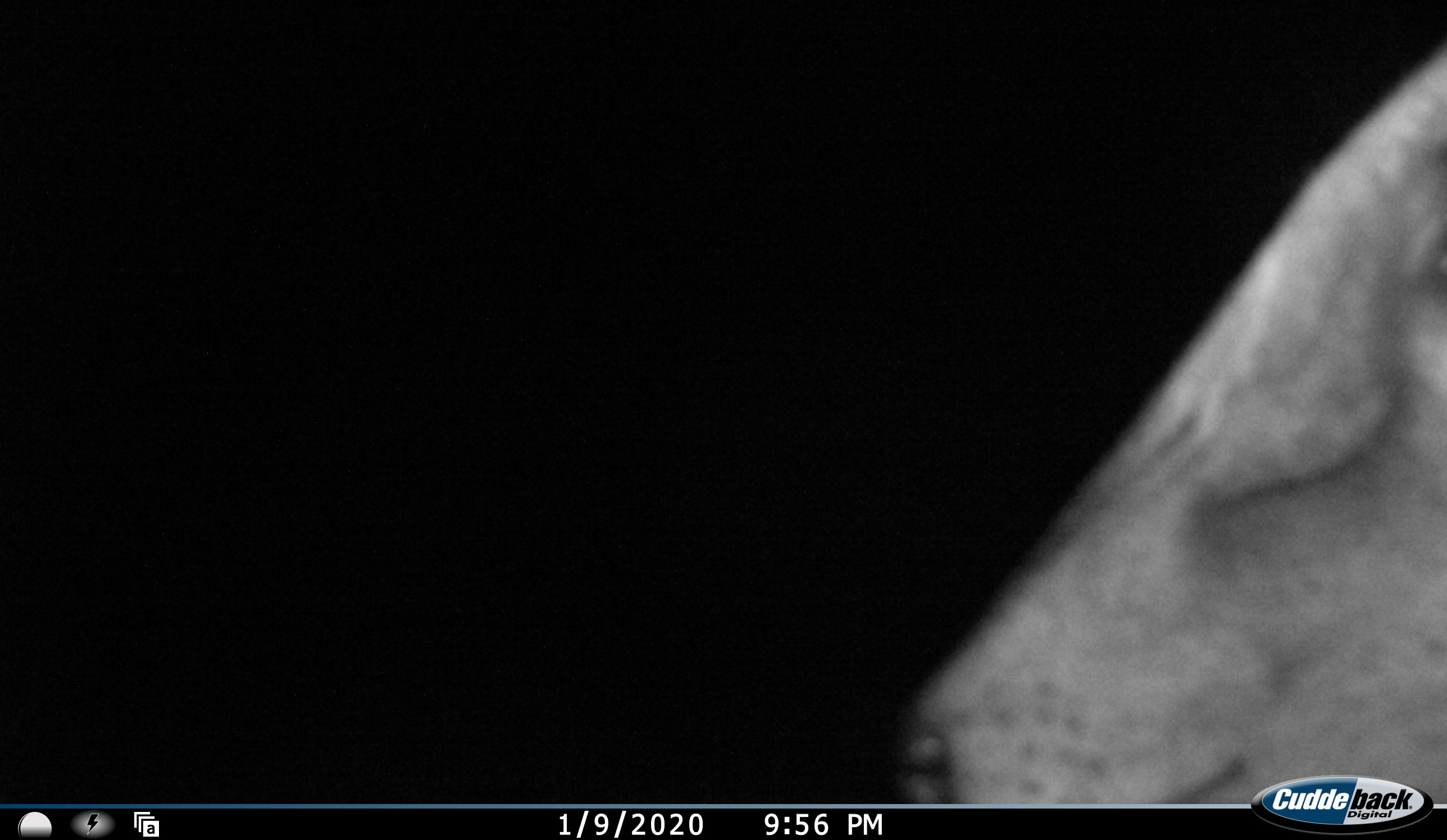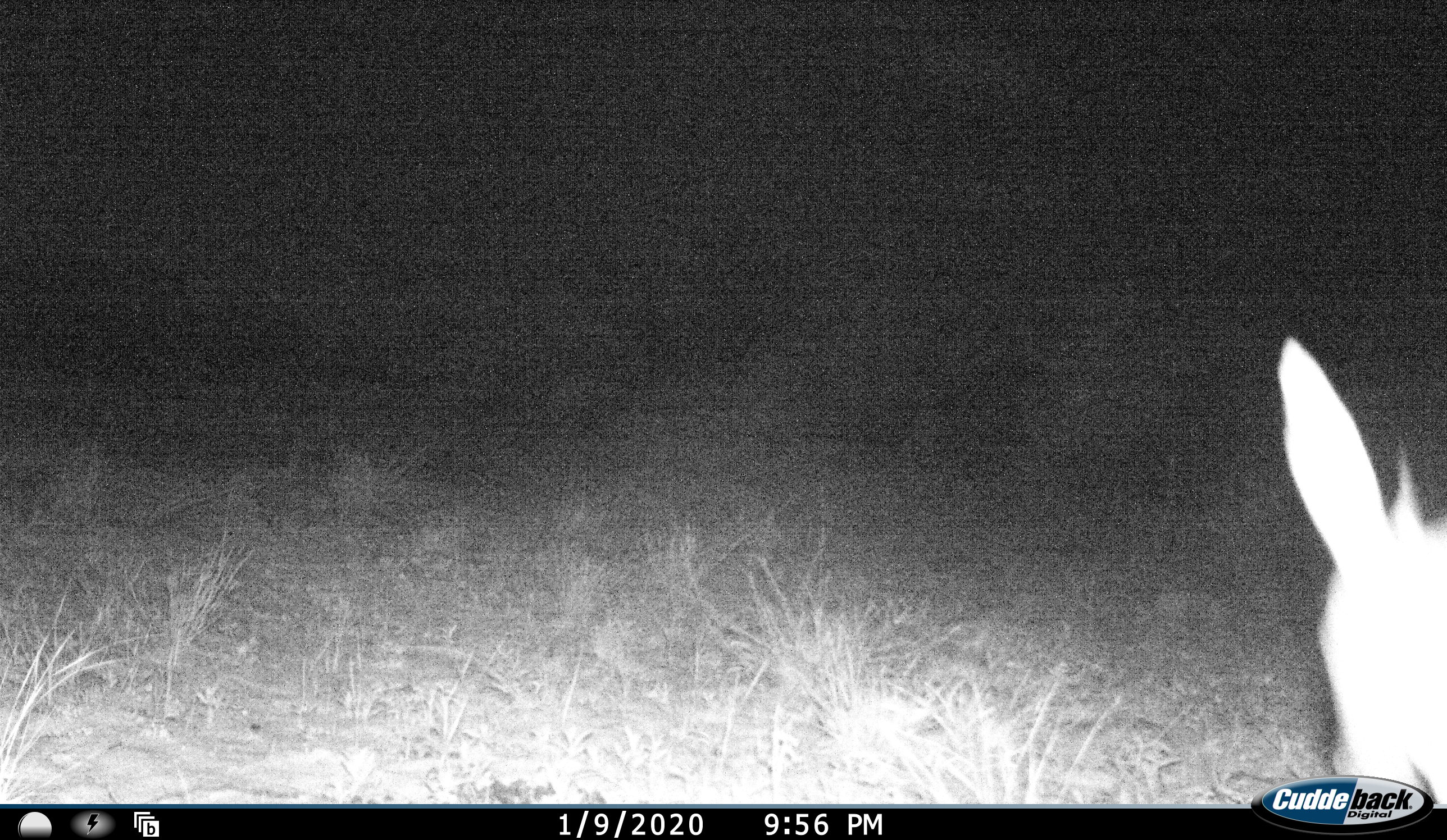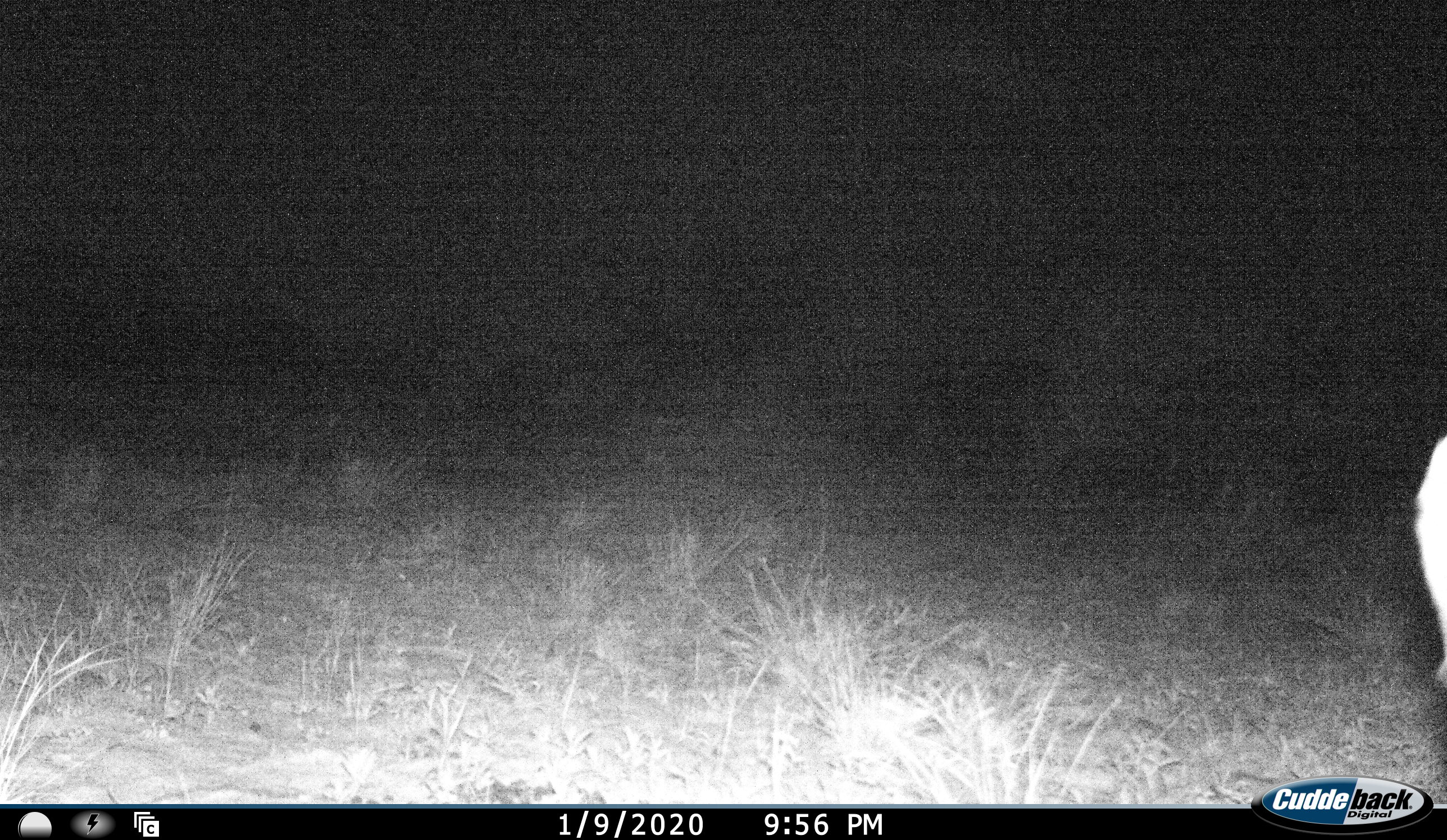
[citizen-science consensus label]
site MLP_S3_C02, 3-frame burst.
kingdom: Animalia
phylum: Chordata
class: Mammalia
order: Artiodactyla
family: Bovidae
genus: Sylvicapra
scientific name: Sylvicapra grimmia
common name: common duiker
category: duikercommongrey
Duikercommongrey (common duiker) (Sylvicapra grimmia), count 1. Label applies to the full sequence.